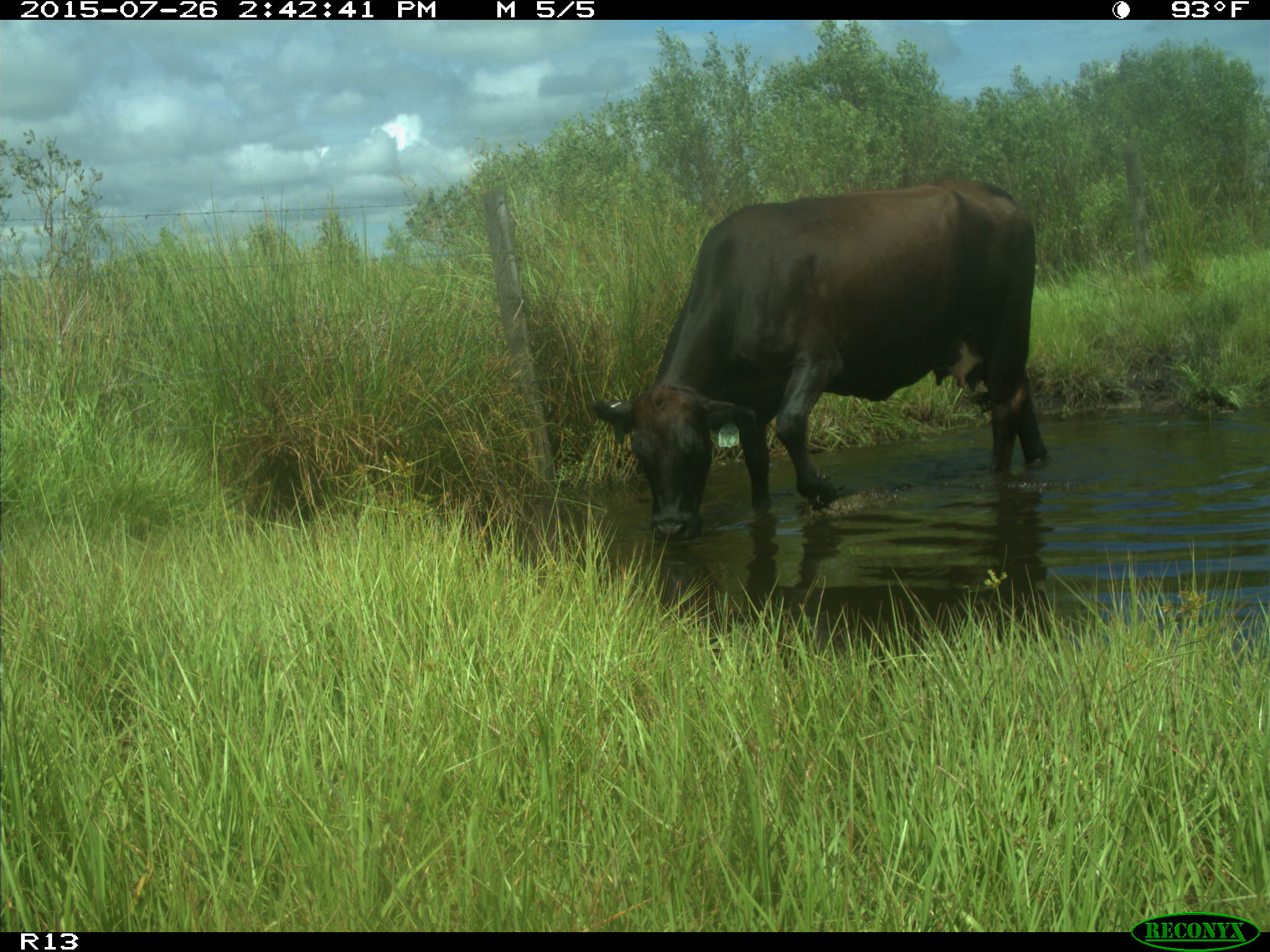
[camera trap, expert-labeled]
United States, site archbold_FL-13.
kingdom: Animalia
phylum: Chordata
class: Mammalia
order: Artiodactyla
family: Bovidae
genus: Bos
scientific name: Bos taurus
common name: domestic cow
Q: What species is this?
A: Bos taurus (domestic cow).